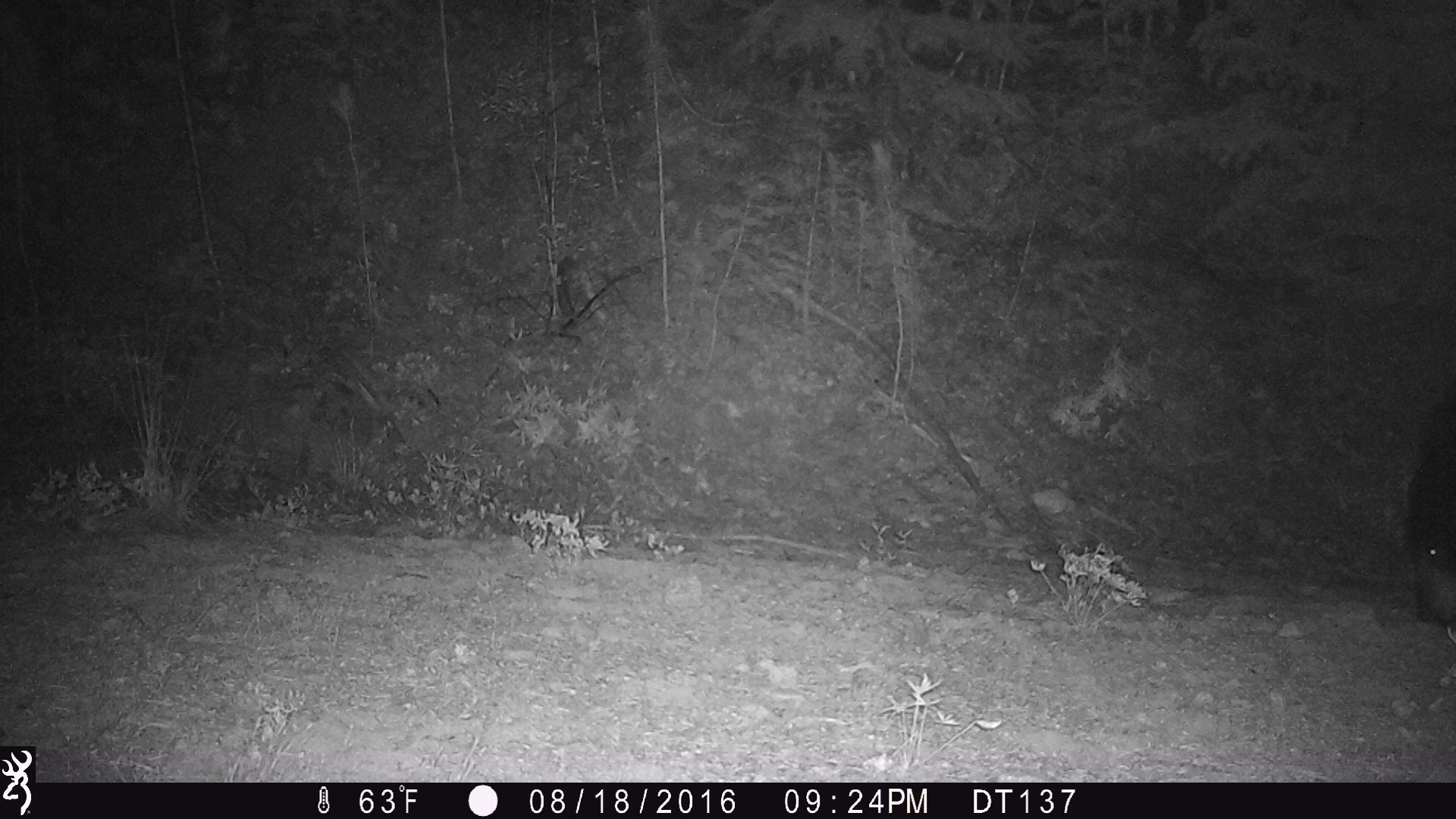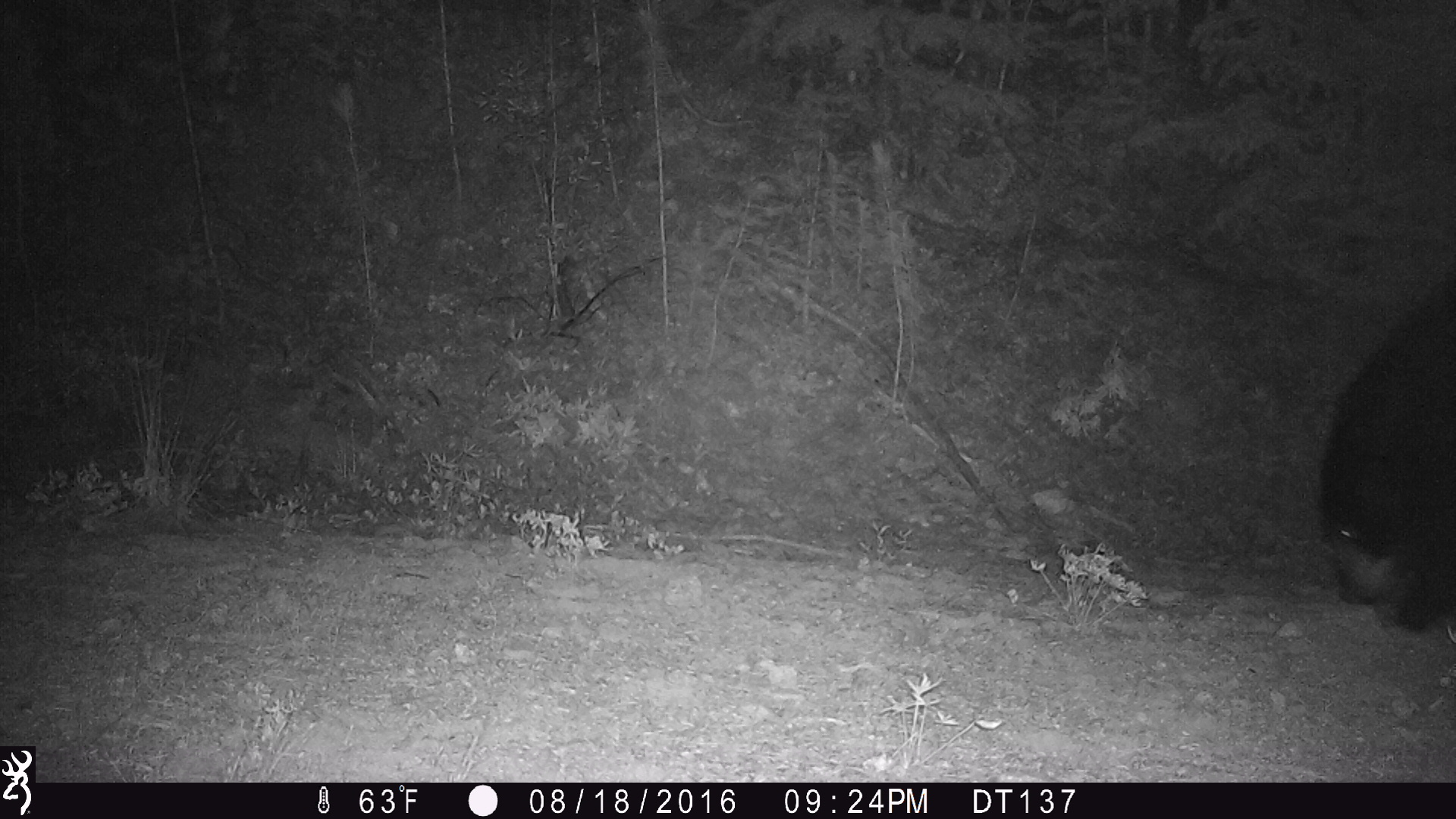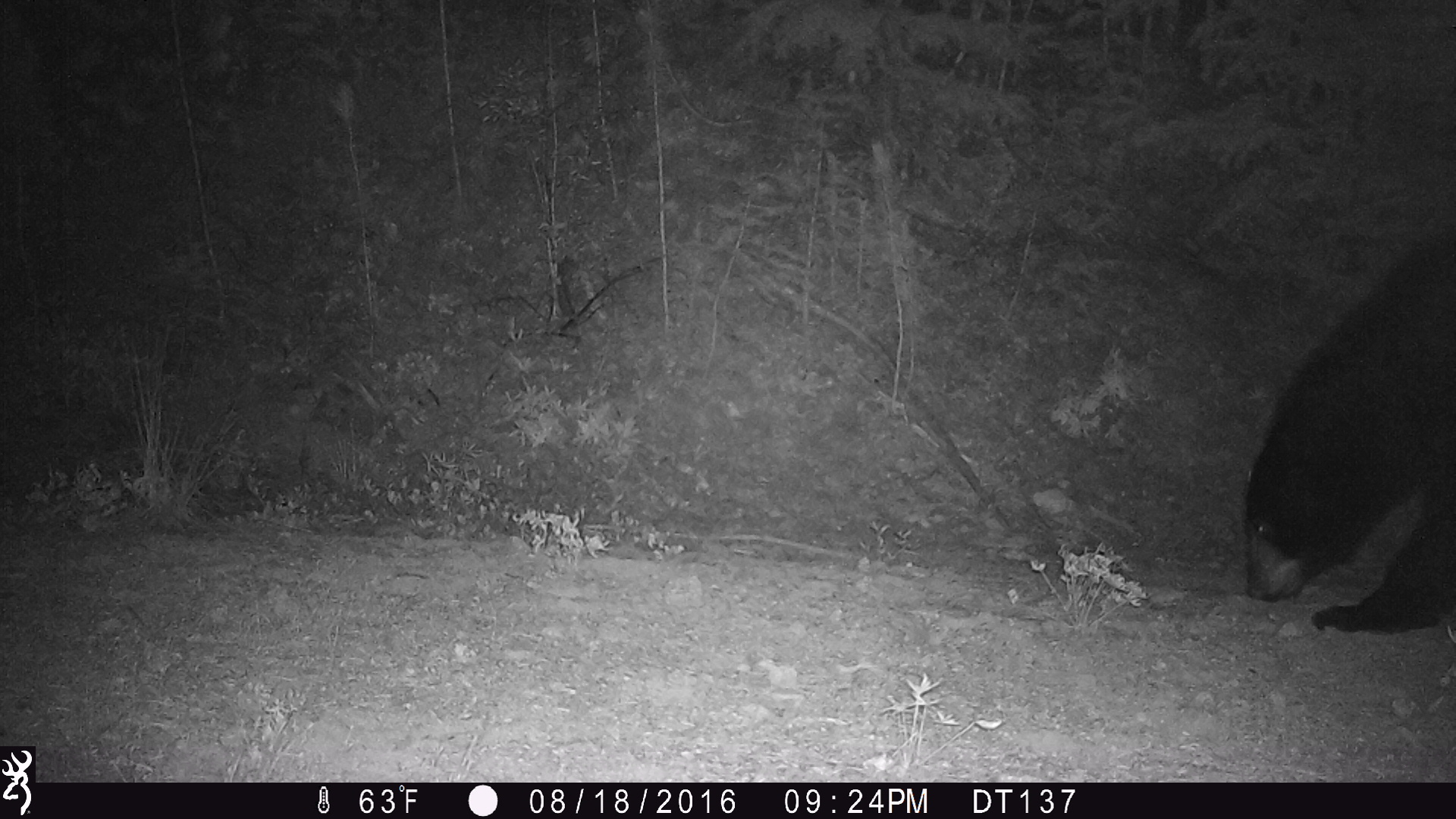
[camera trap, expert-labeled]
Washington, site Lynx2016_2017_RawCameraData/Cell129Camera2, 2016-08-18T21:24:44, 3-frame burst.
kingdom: Animalia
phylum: Chordata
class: Mammalia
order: Carnivora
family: Ursidae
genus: Ursus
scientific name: Ursus americanus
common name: american black bear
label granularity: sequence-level